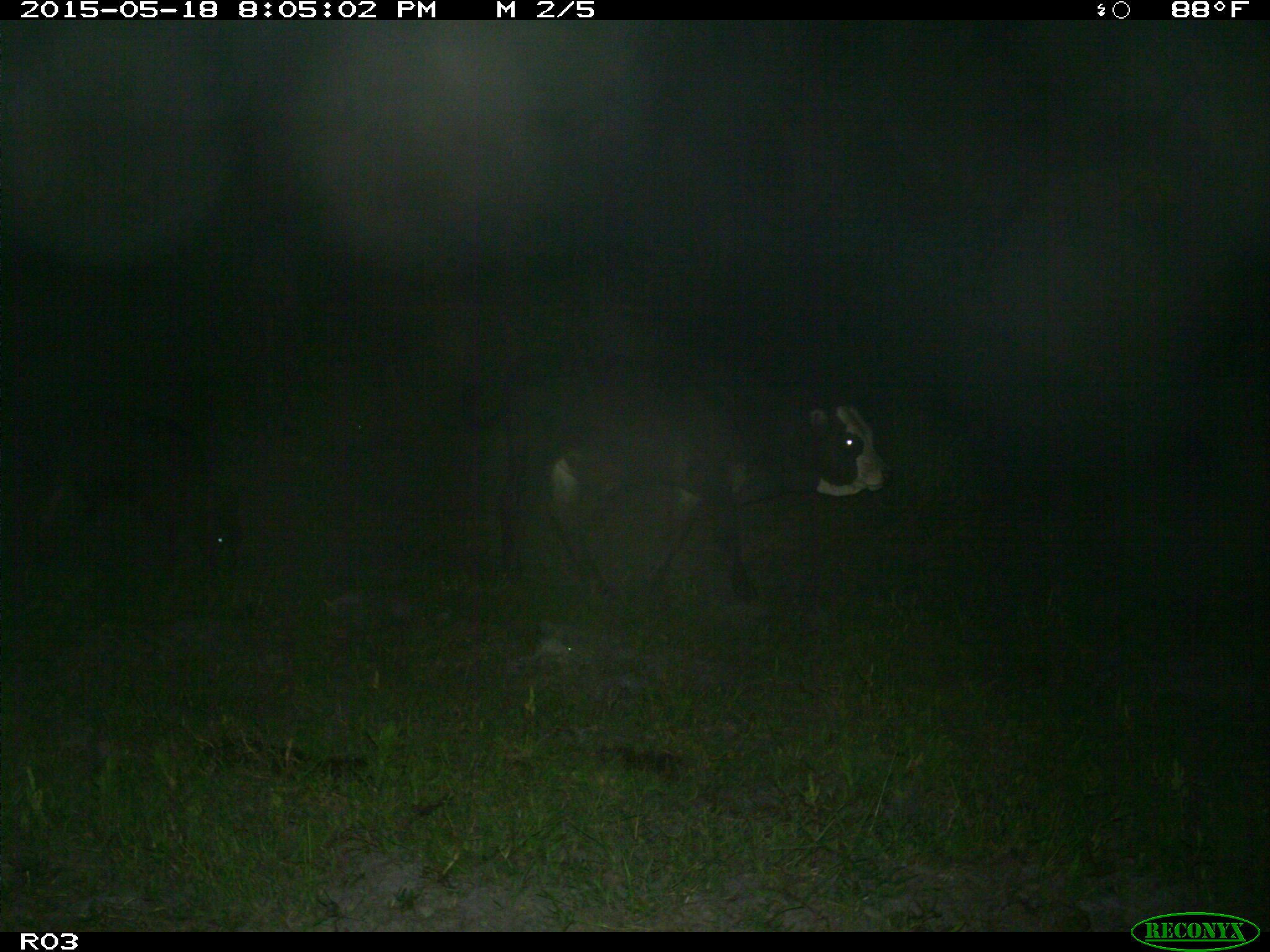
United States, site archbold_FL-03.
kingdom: Animalia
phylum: Chordata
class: Mammalia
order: Artiodactyla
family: Bovidae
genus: Bos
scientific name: Bos taurus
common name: domestic cow